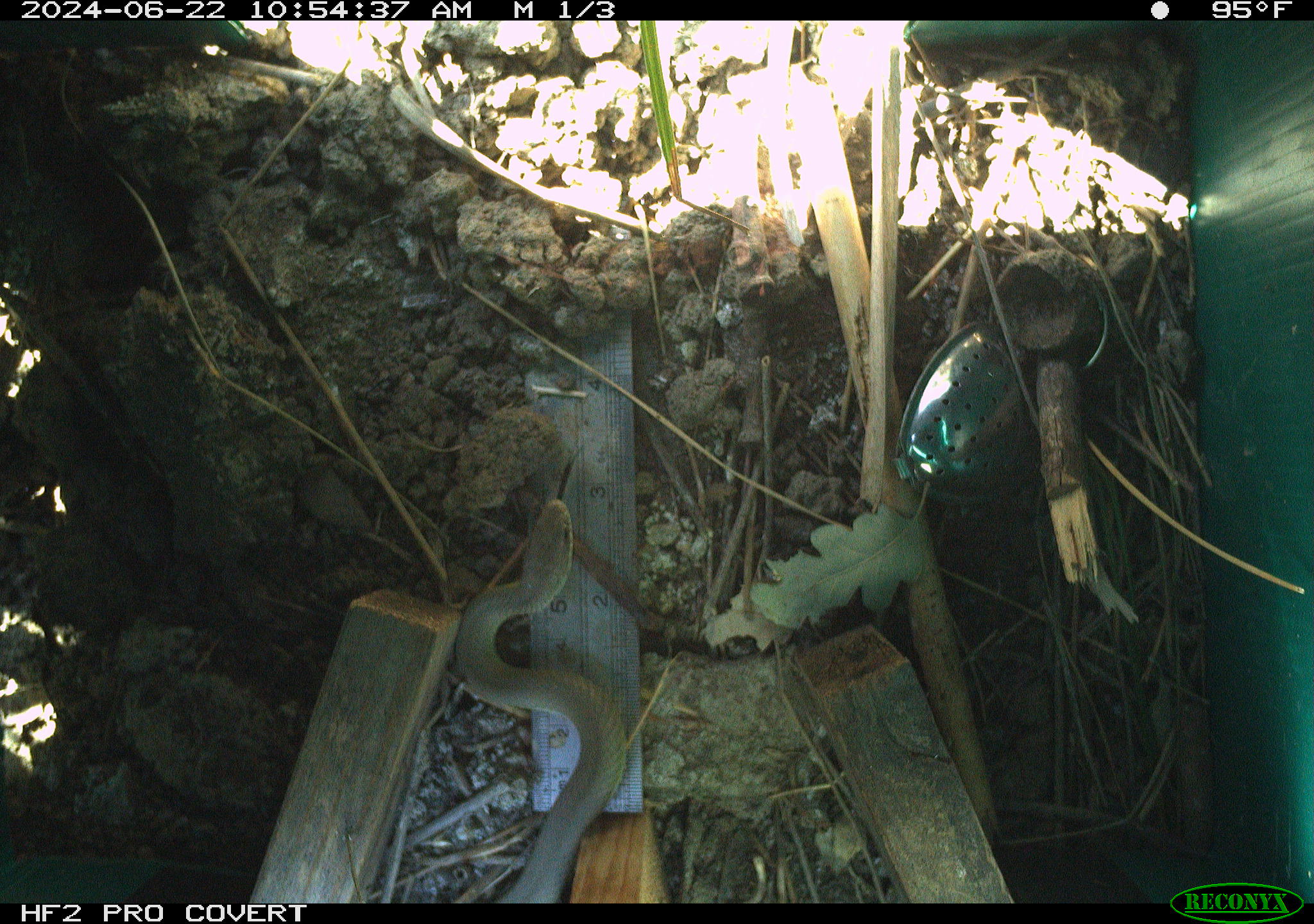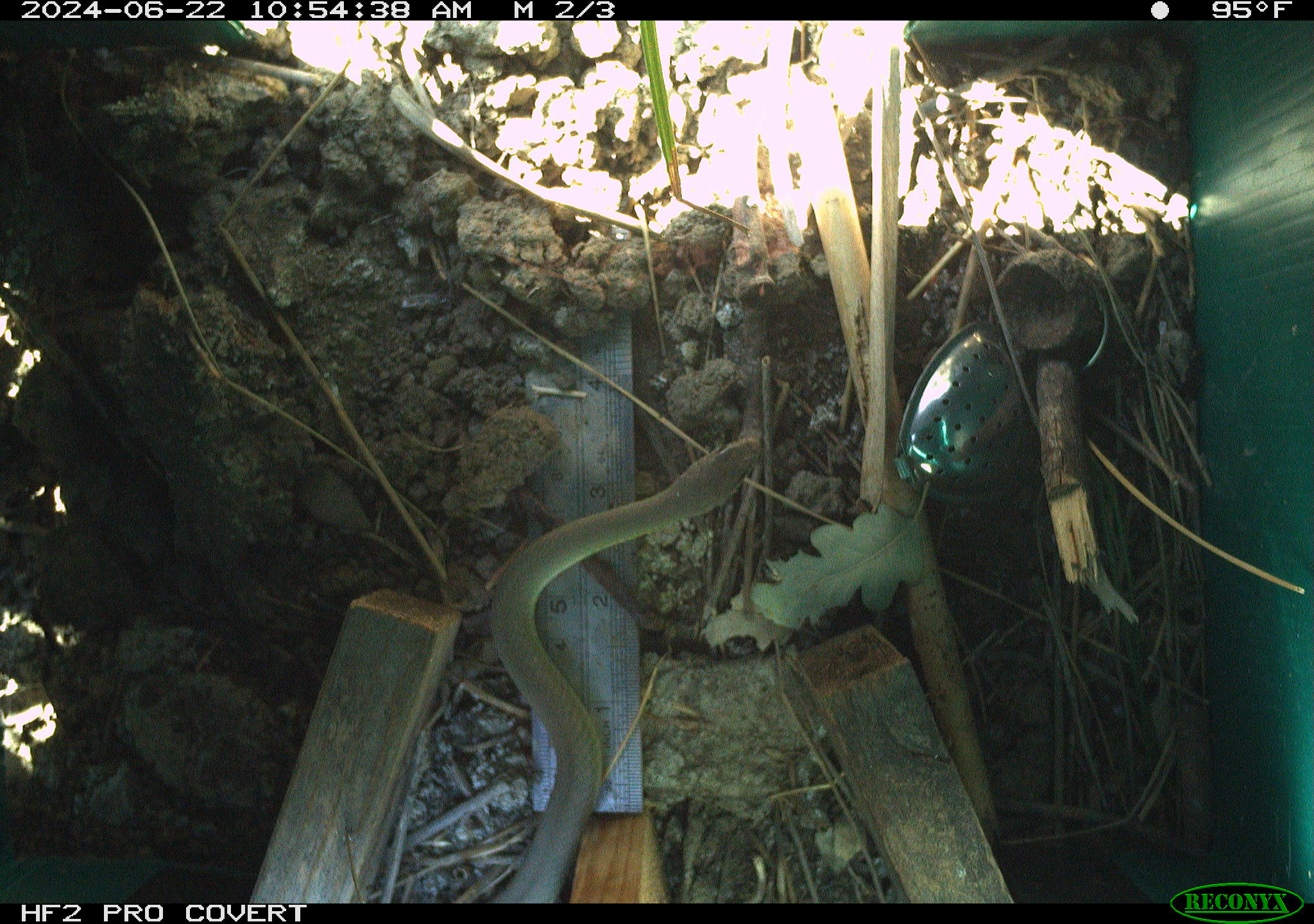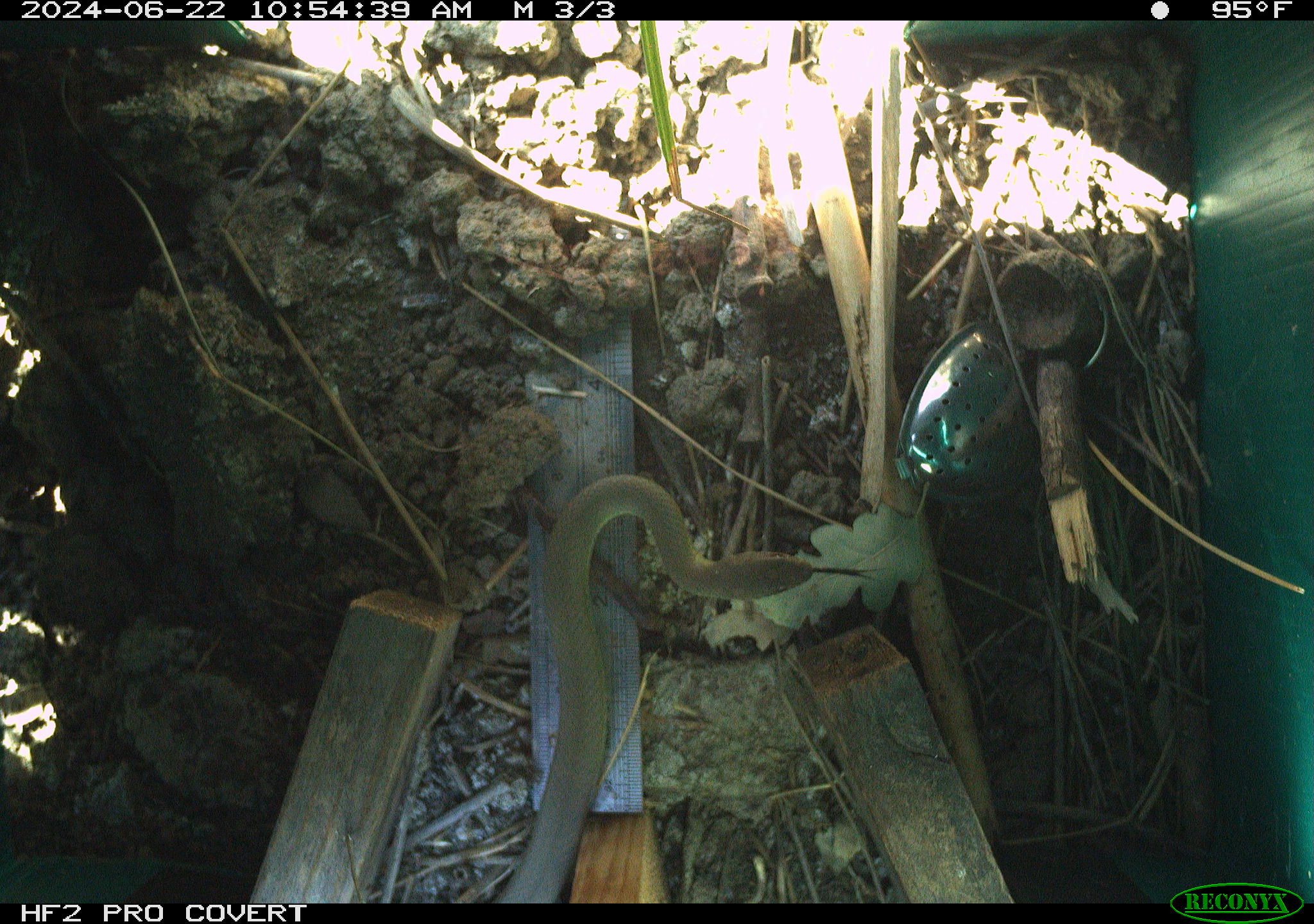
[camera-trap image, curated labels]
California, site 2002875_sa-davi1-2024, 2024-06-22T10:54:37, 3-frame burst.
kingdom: Animalia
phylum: Chordata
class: Reptilia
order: Squamata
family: Colubridae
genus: Coluber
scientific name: Coluber constrictor mormon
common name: western yellow-bellied racer